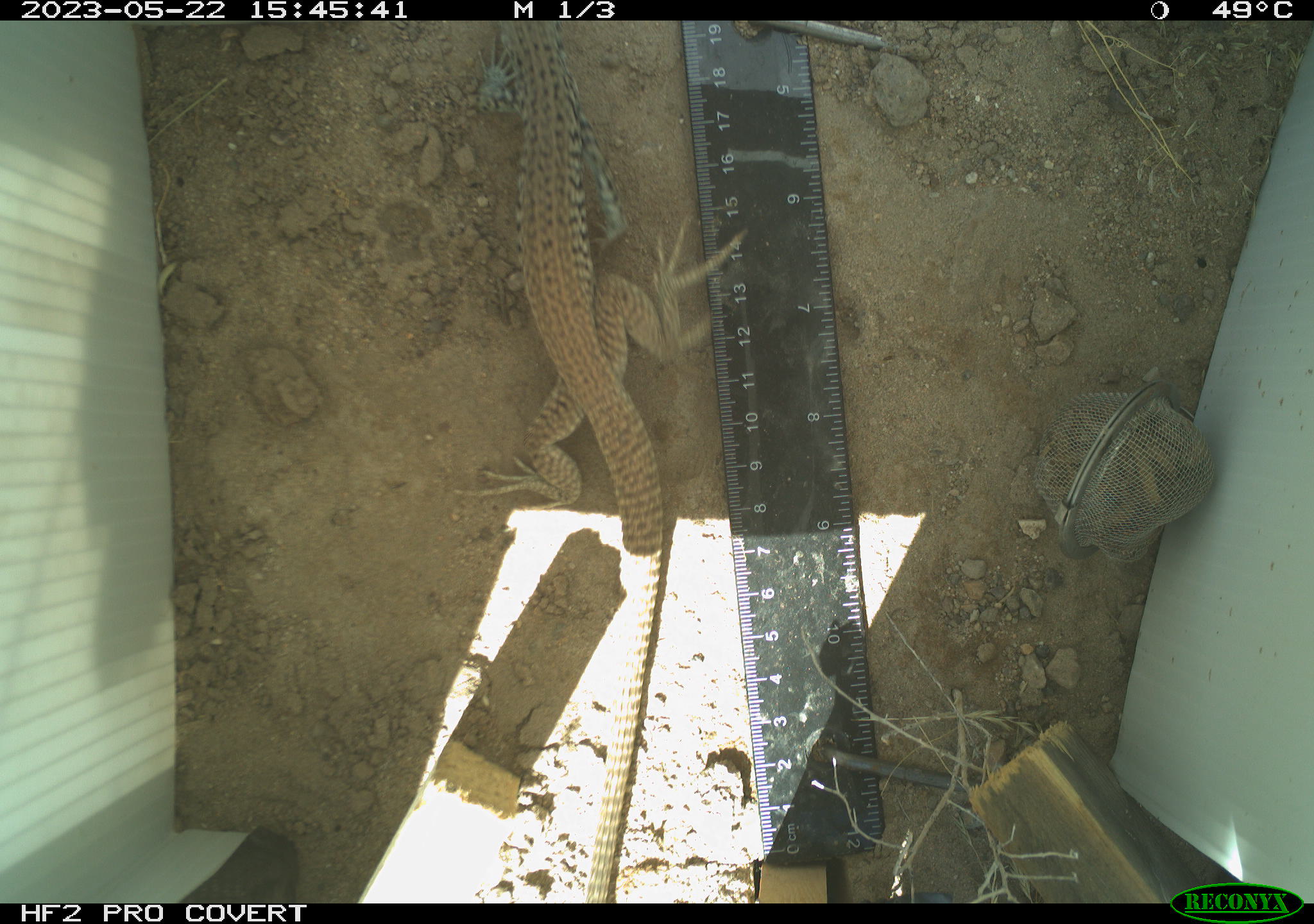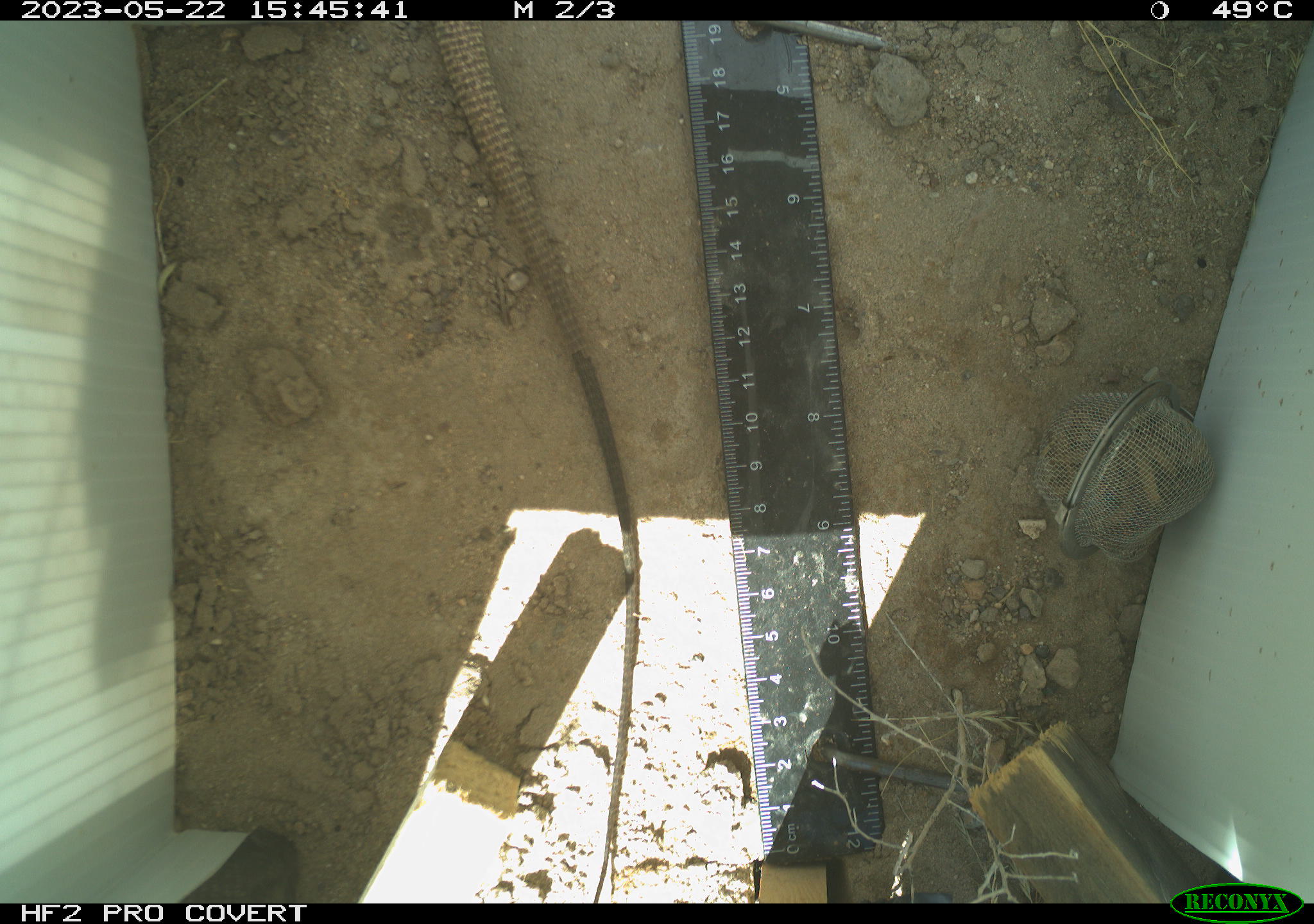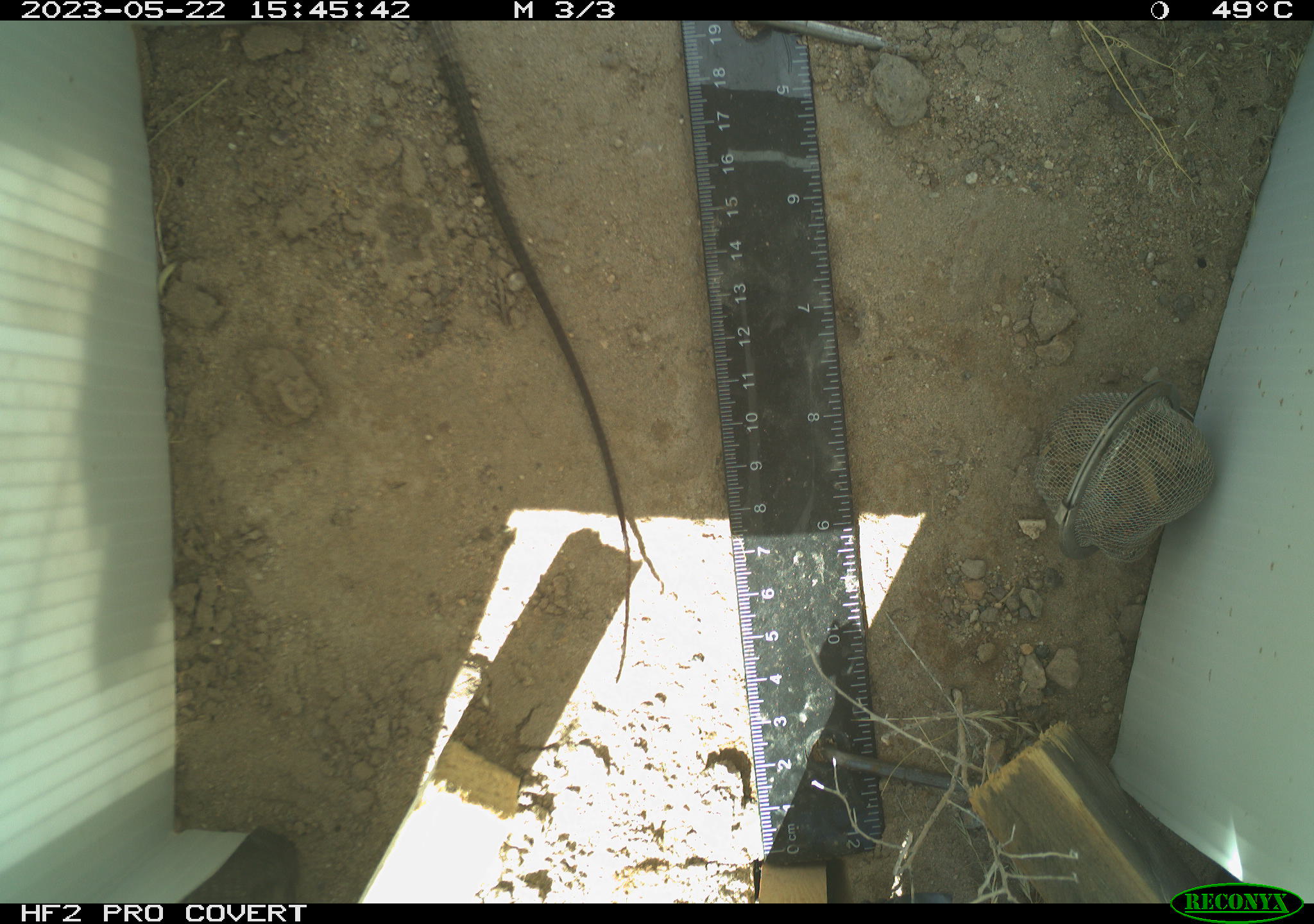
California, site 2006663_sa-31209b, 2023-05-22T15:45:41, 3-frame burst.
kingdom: Animalia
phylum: Chordata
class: Reptilia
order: Squamata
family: Teiidae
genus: Aspidoscelis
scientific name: Aspidoscelis tigris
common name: western whiptail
Western whiptail (Aspidoscelis tigris).